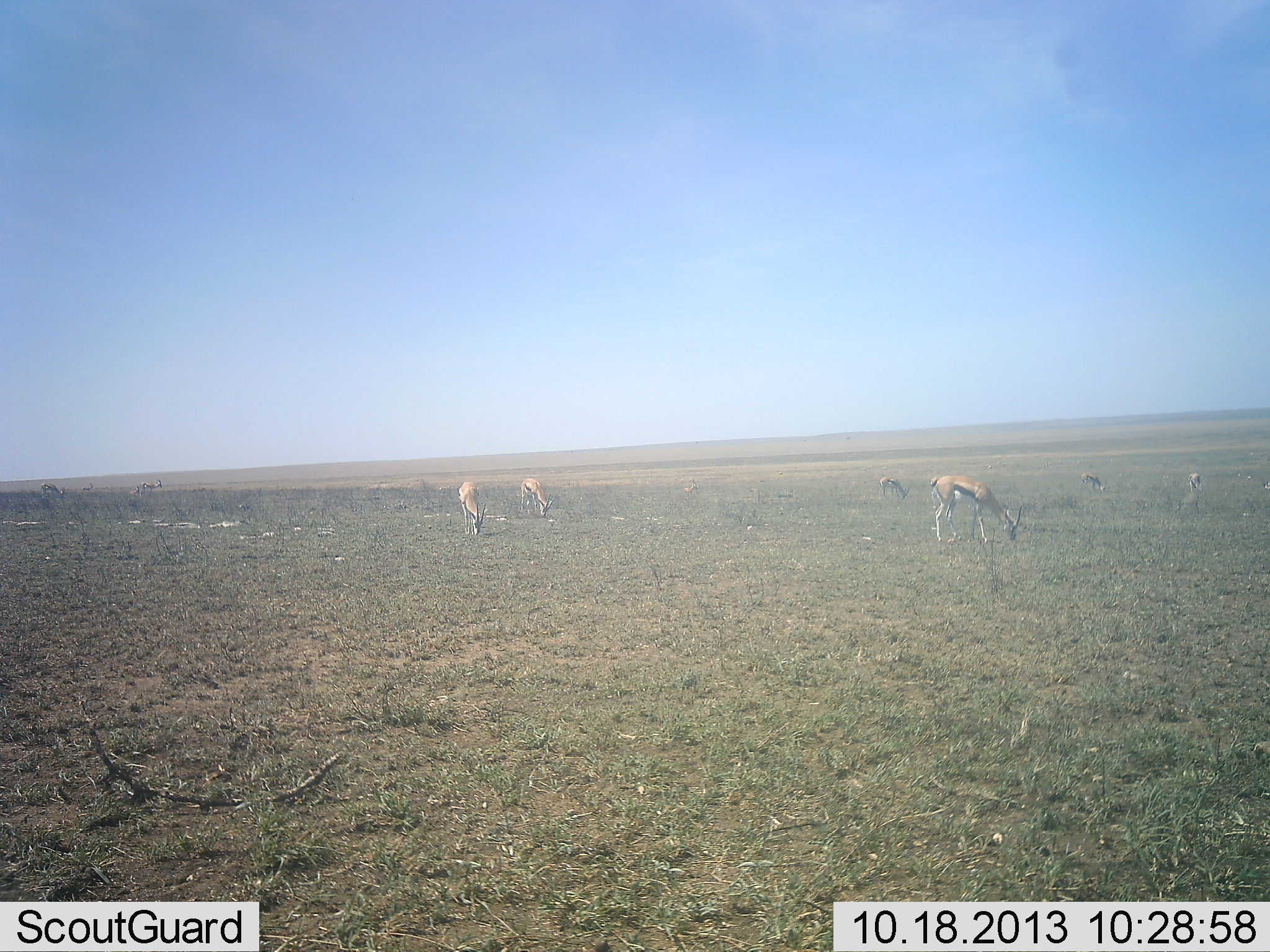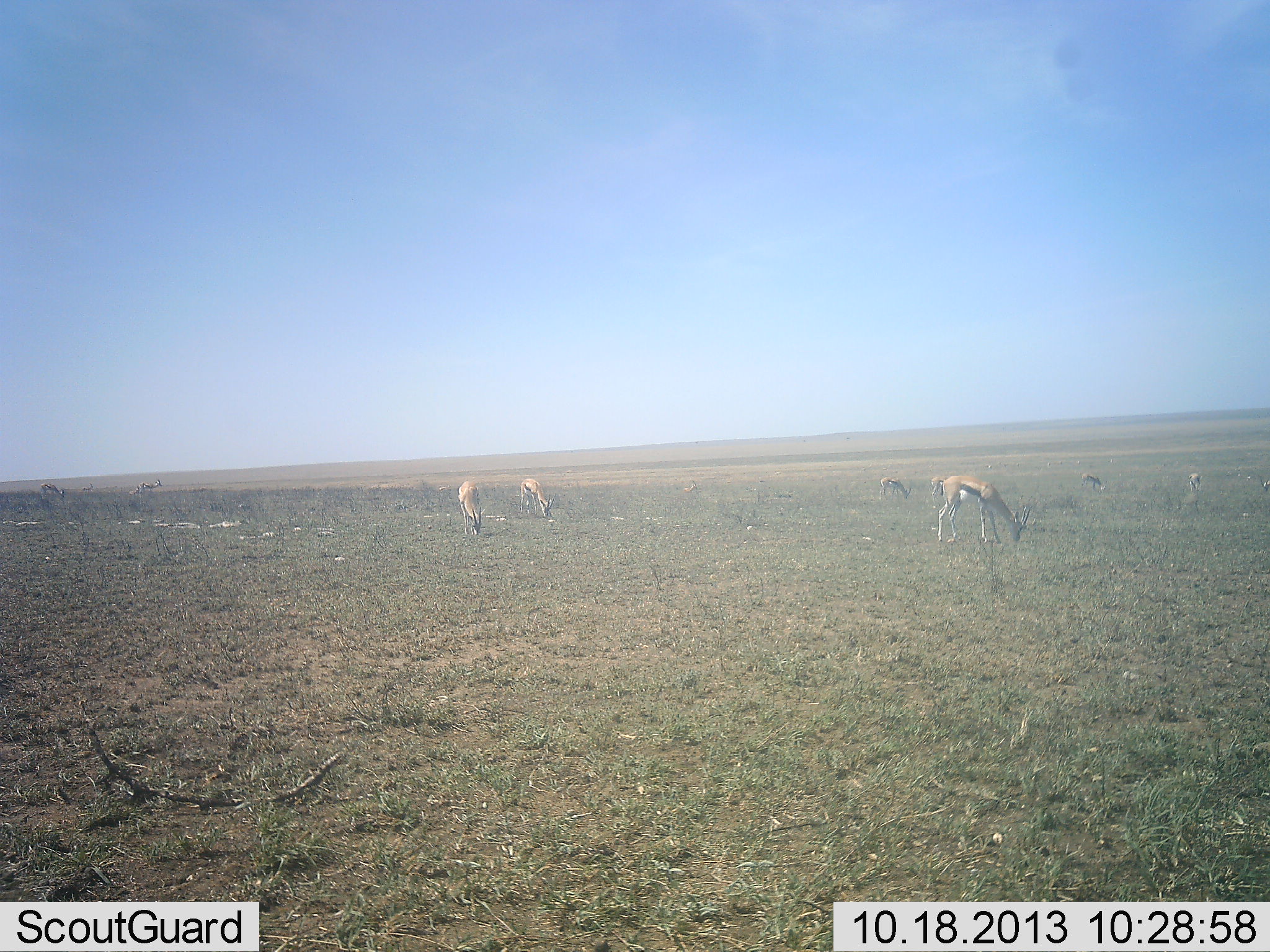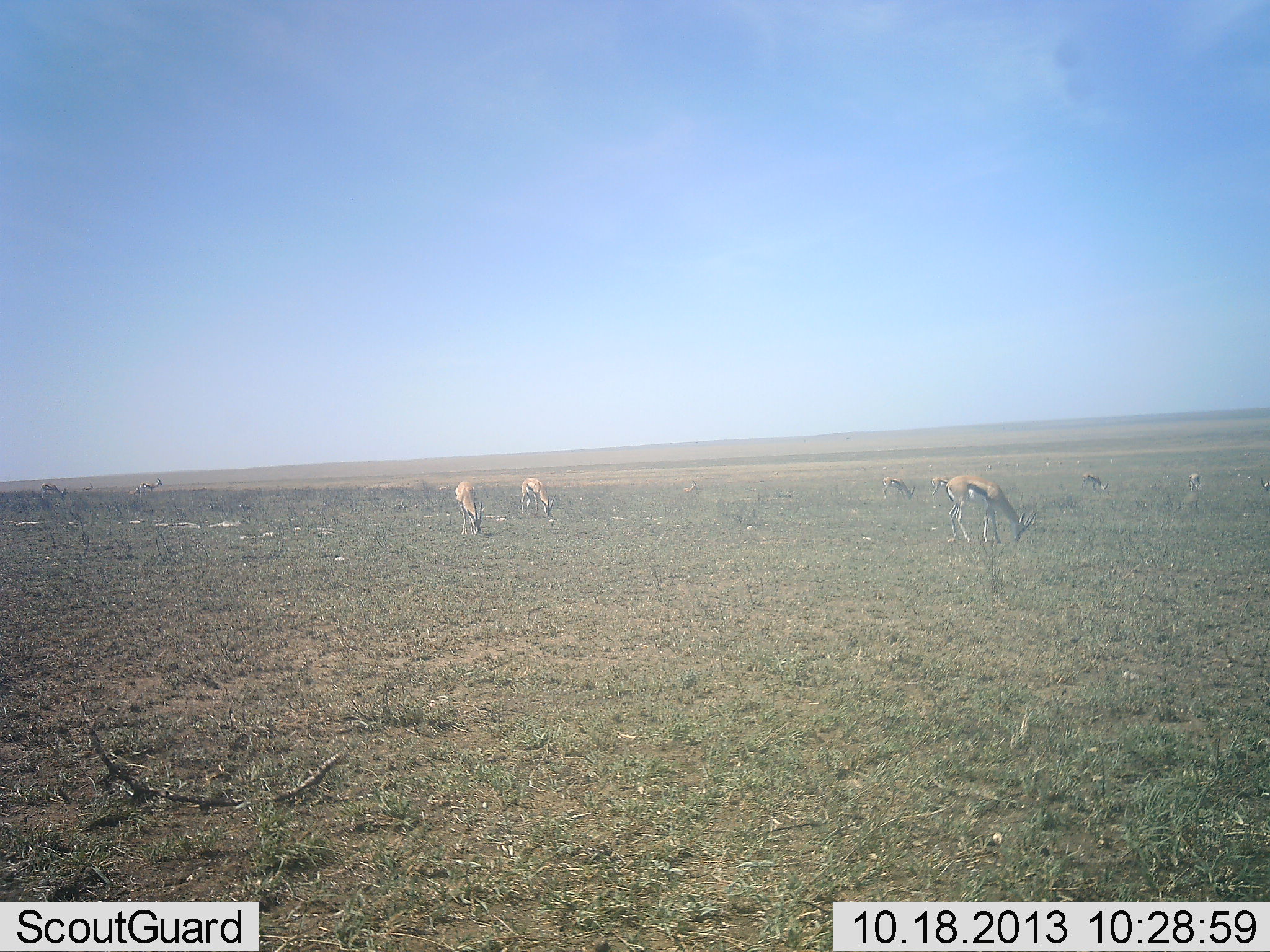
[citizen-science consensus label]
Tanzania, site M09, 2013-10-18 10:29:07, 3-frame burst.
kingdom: Animalia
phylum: Chordata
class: Mammalia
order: Artiodactyla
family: Bovidae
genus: Eudorcas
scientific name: Eudorcas thomsonii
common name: thomson's gazelle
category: gazellethomsons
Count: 9.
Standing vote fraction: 46%.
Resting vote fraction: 4%.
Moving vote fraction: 12%.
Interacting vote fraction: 0%.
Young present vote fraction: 0%.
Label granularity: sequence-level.